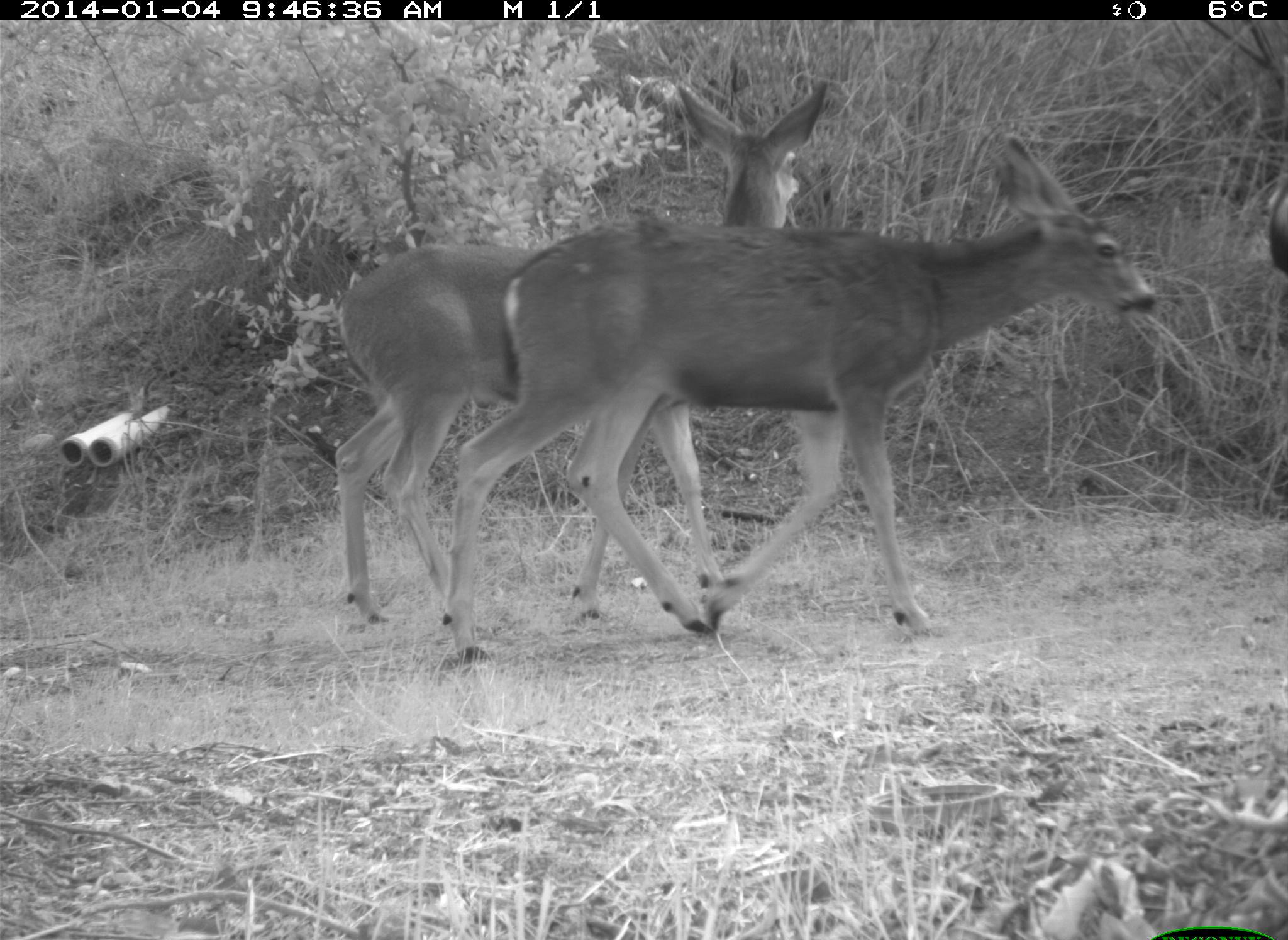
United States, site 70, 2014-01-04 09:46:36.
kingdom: Animalia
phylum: Chordata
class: Mammalia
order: Artiodactyla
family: Cervidae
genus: Odocoileus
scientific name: Odocoileus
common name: deer